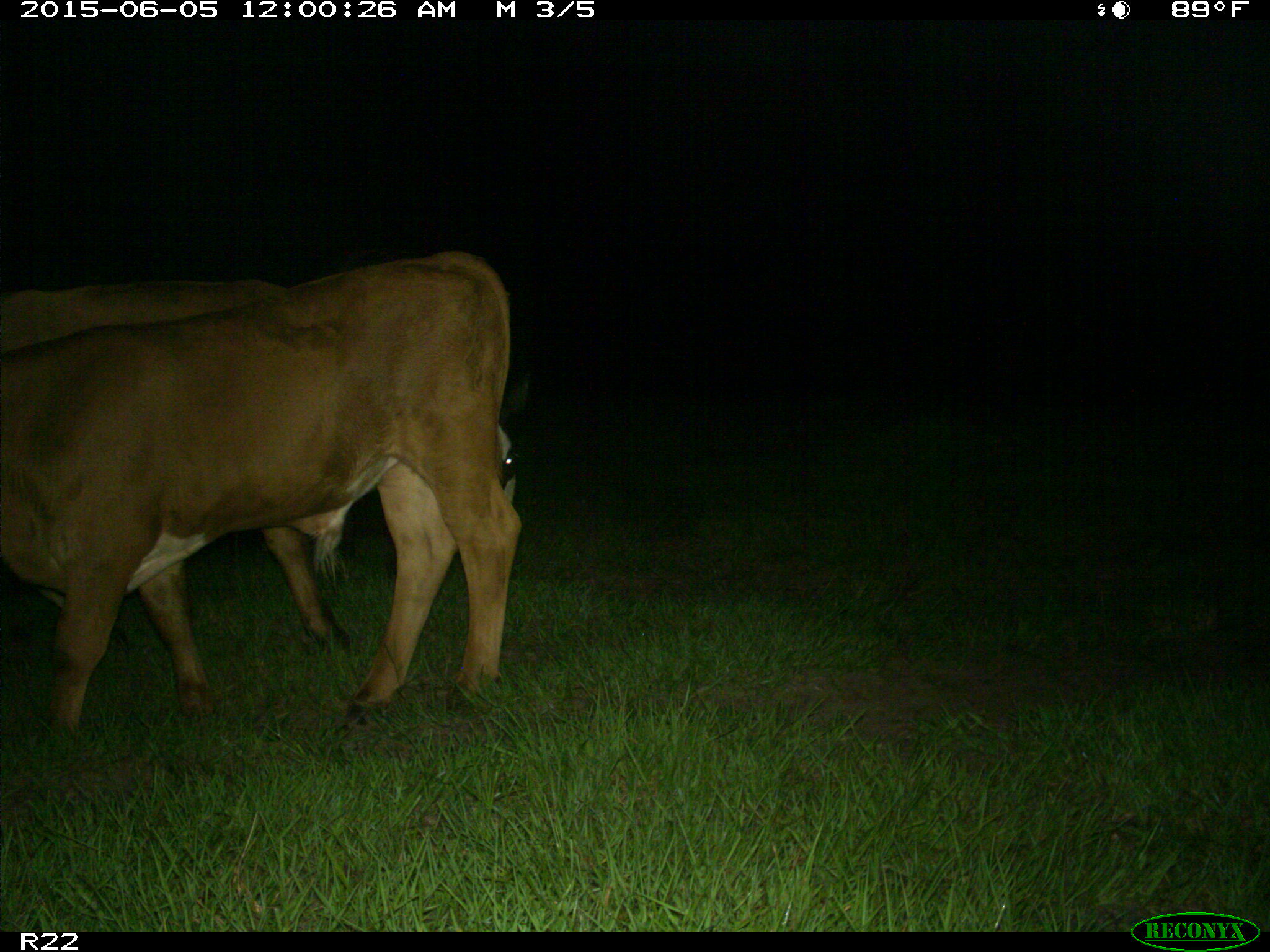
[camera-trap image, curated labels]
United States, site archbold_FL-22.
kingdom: Animalia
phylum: Chordata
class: Mammalia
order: Artiodactyla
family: Bovidae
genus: Bos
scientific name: Bos taurus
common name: domestic cow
Bos taurus (domestic cow).